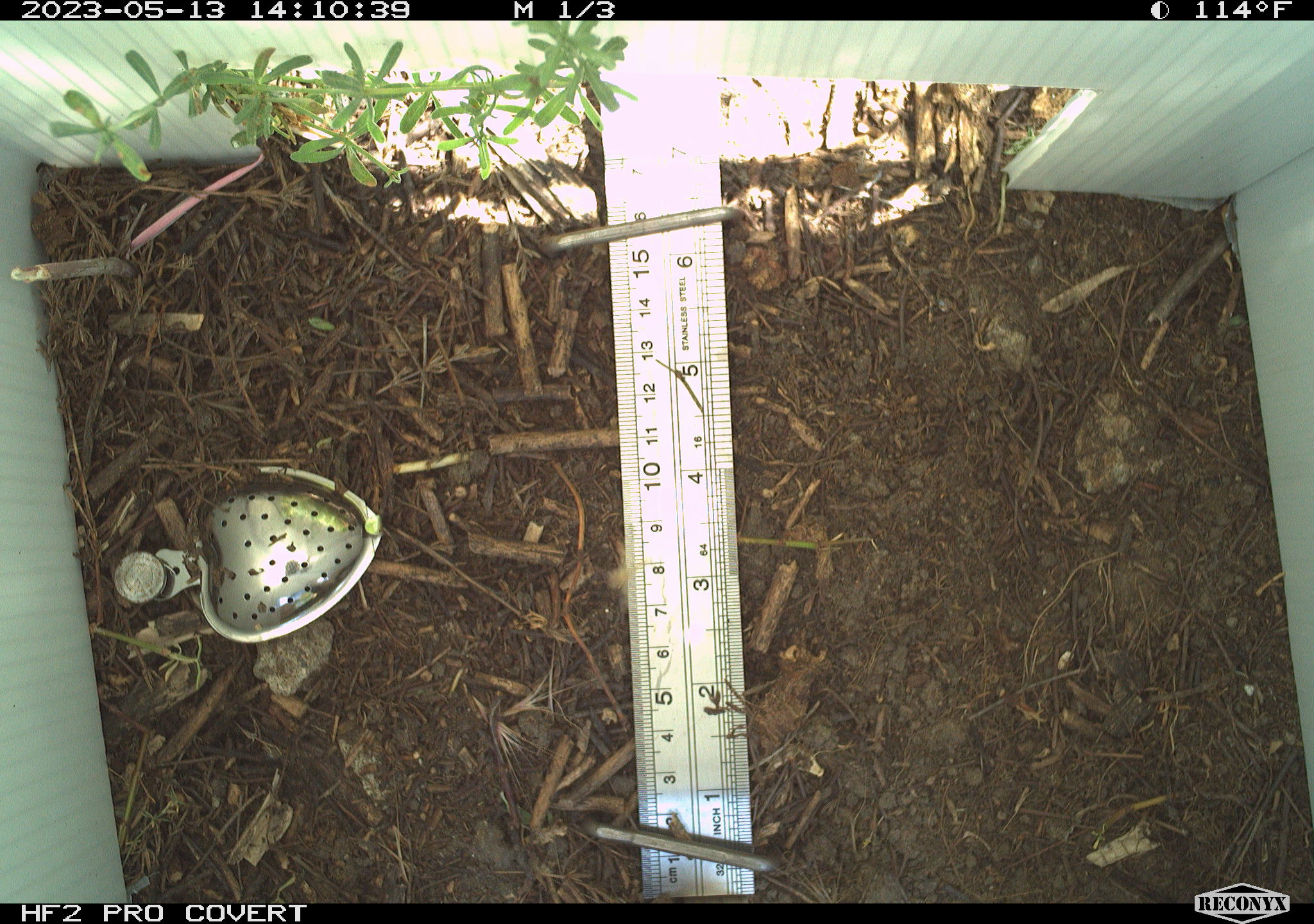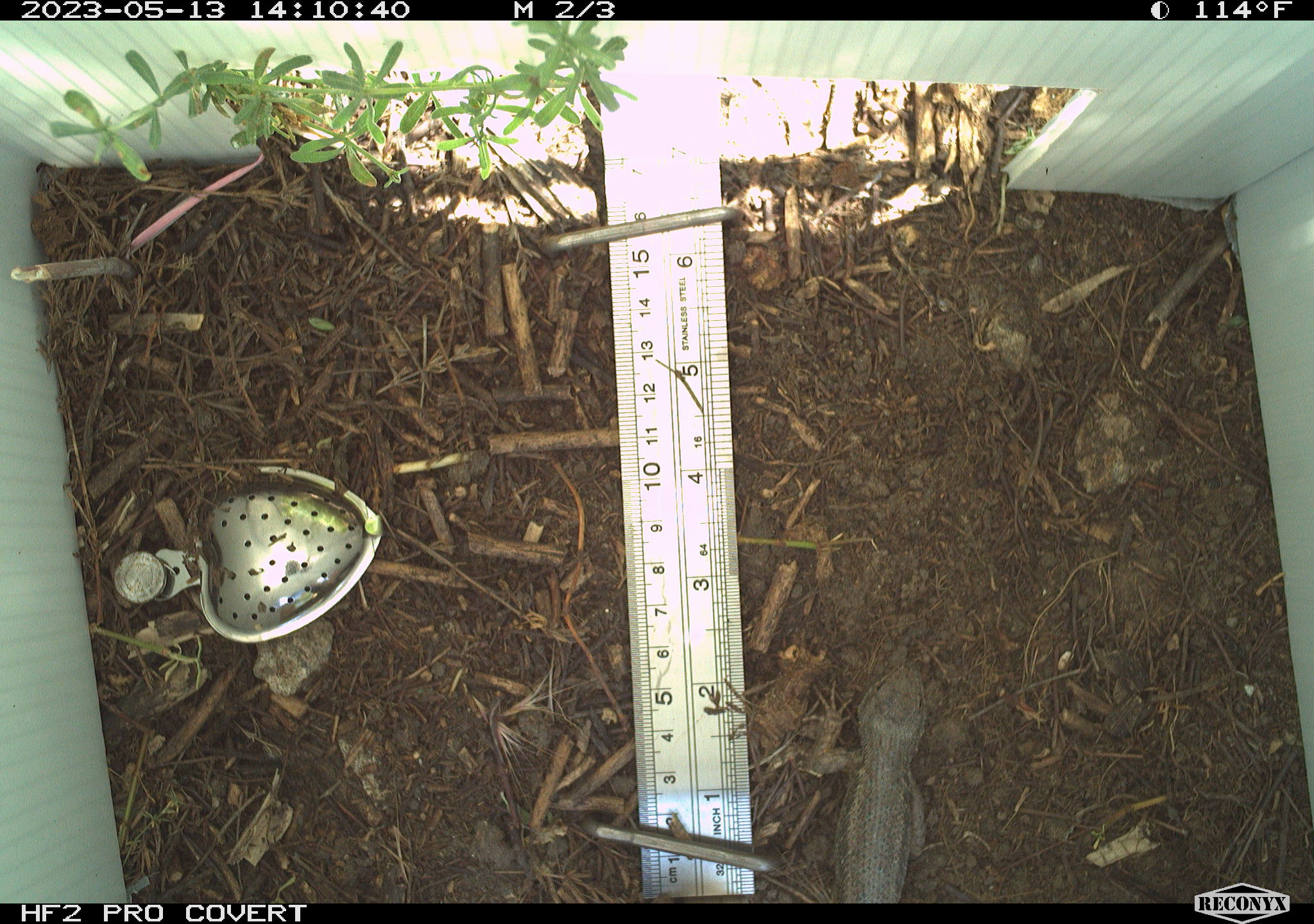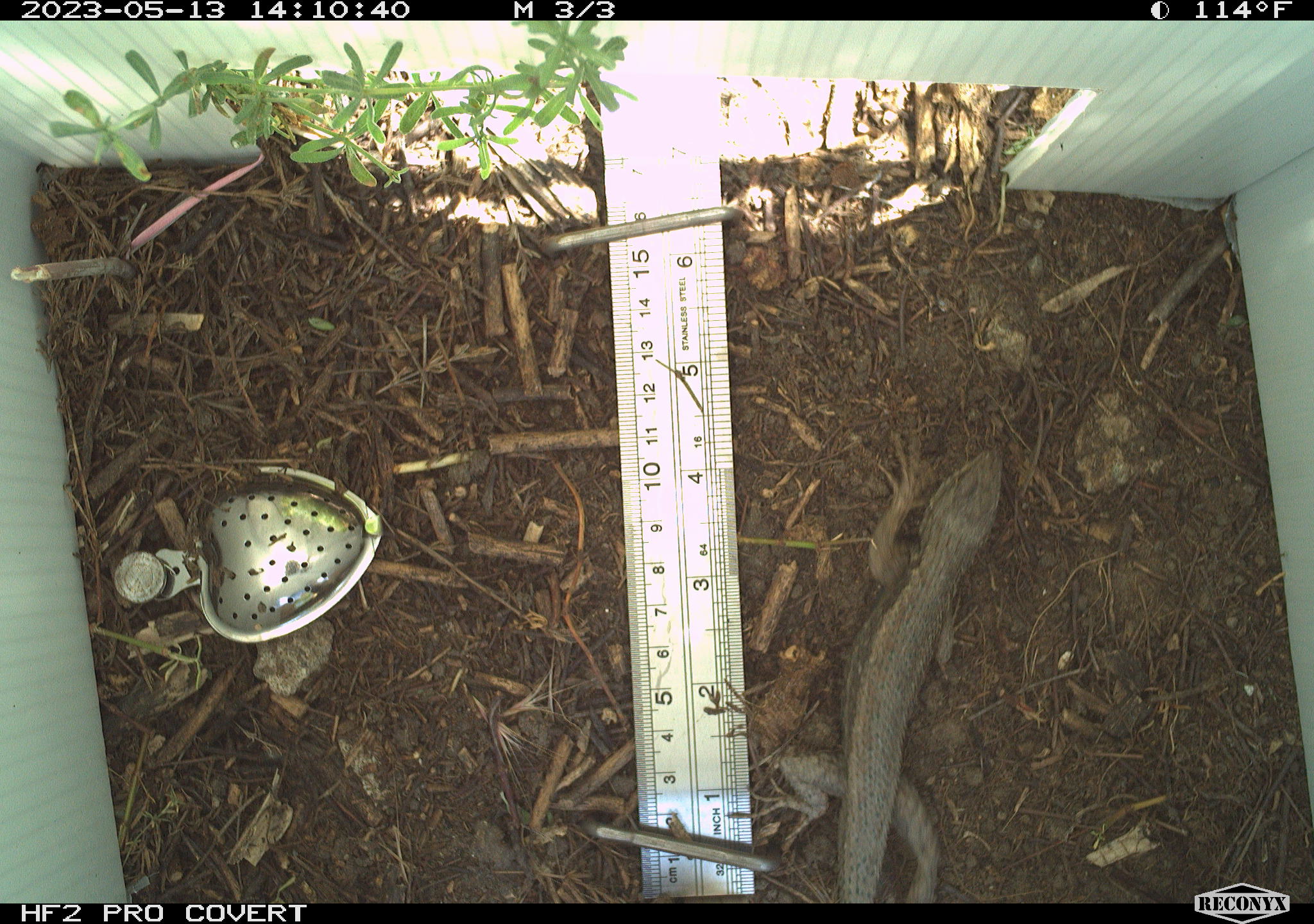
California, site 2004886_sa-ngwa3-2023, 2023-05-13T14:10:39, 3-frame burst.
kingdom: Animalia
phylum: Chordata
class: Reptilia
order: Squamata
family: Phrynosomatidae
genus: Sceloporus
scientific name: Sceloporus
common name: spiny lizards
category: sceloporus species